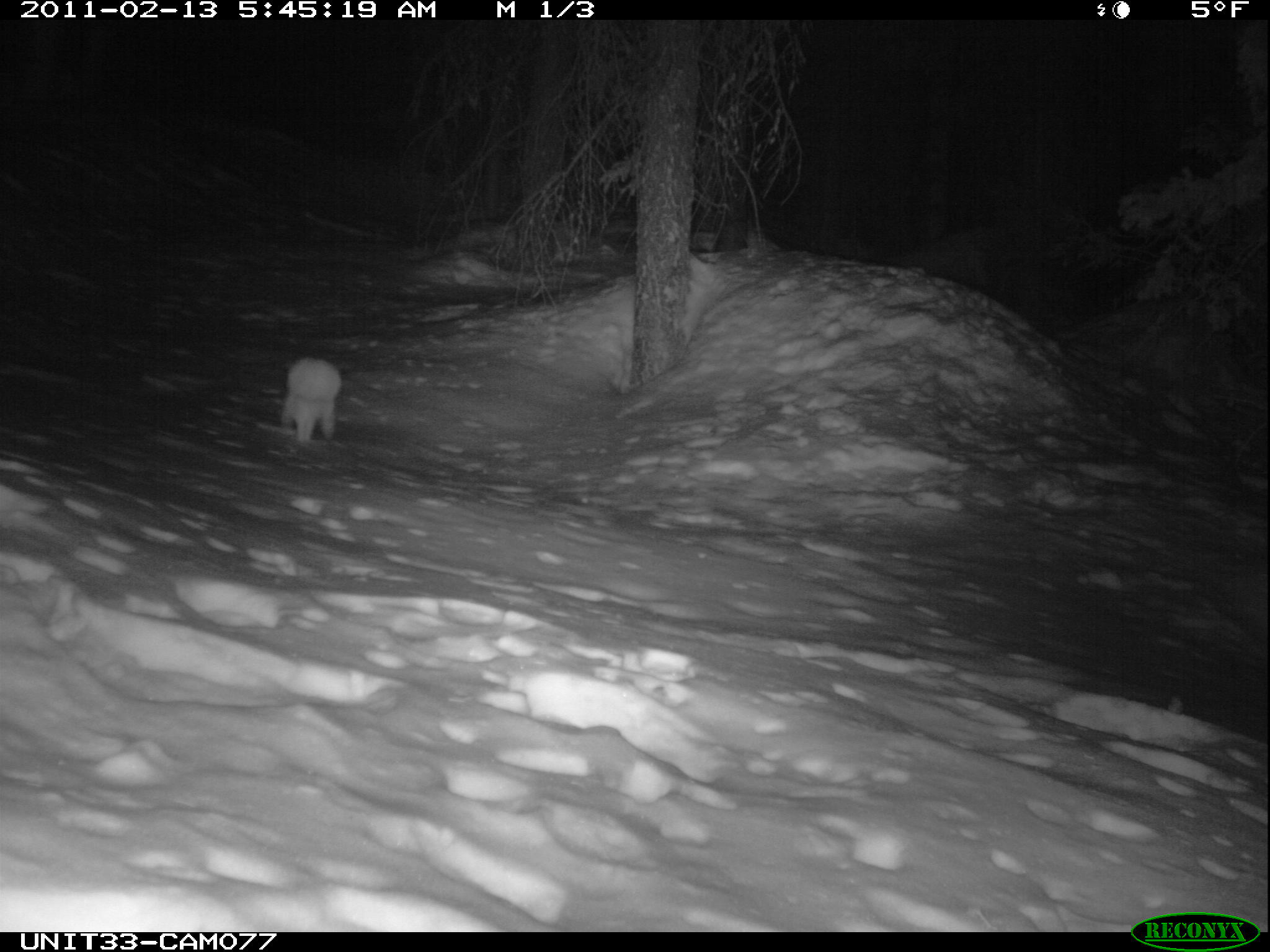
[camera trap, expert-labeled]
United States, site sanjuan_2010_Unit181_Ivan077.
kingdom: Animalia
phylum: Chordata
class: Mammalia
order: Lagomorpha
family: Leporidae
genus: Lepus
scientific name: Lepus americanus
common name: snowshoe hare